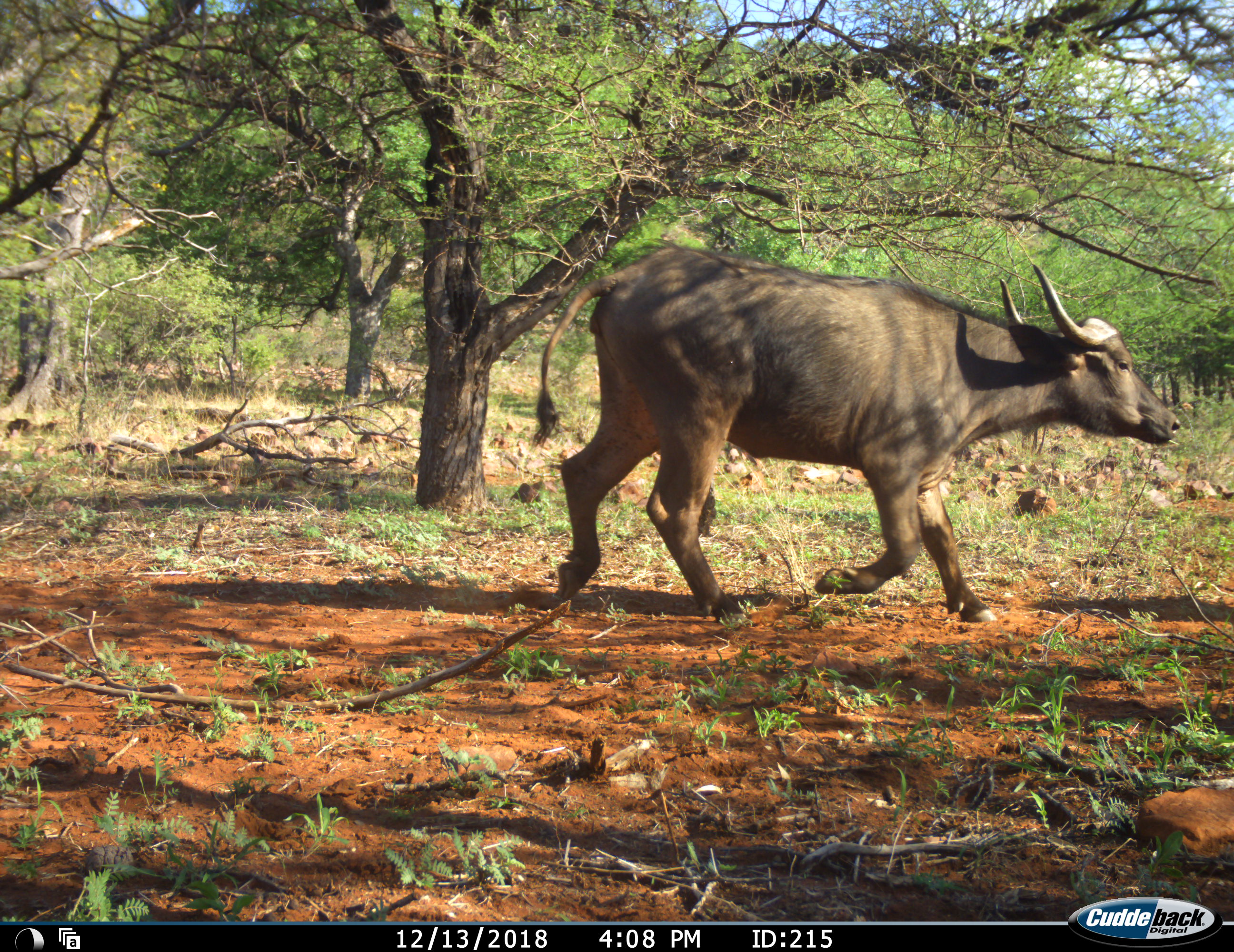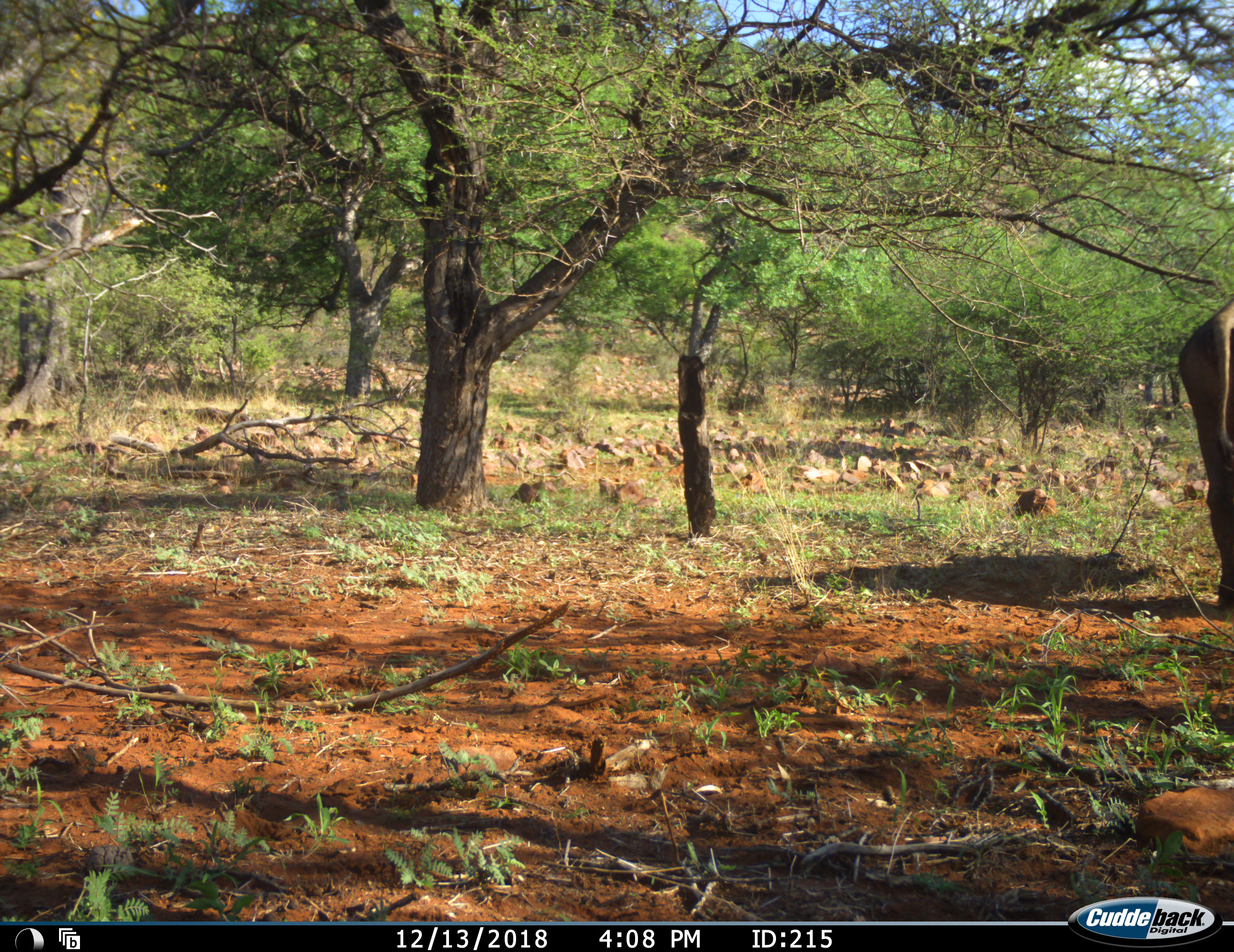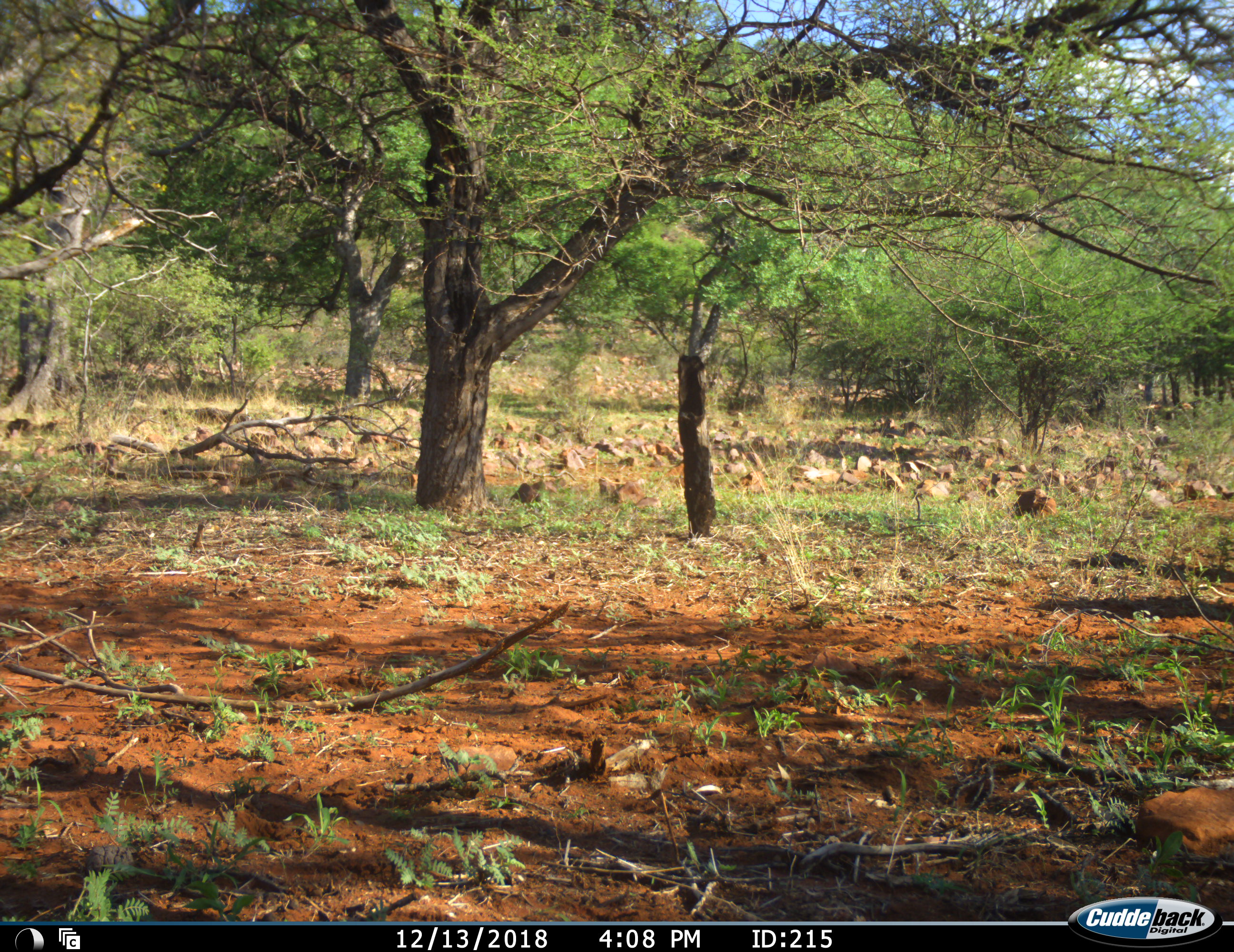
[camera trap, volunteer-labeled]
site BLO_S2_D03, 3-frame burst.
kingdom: Animalia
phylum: Chordata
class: Mammalia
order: Artiodactyla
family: Bovidae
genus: Syncerus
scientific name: Syncerus caffer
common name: african buffalo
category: buffalo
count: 1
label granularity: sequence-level